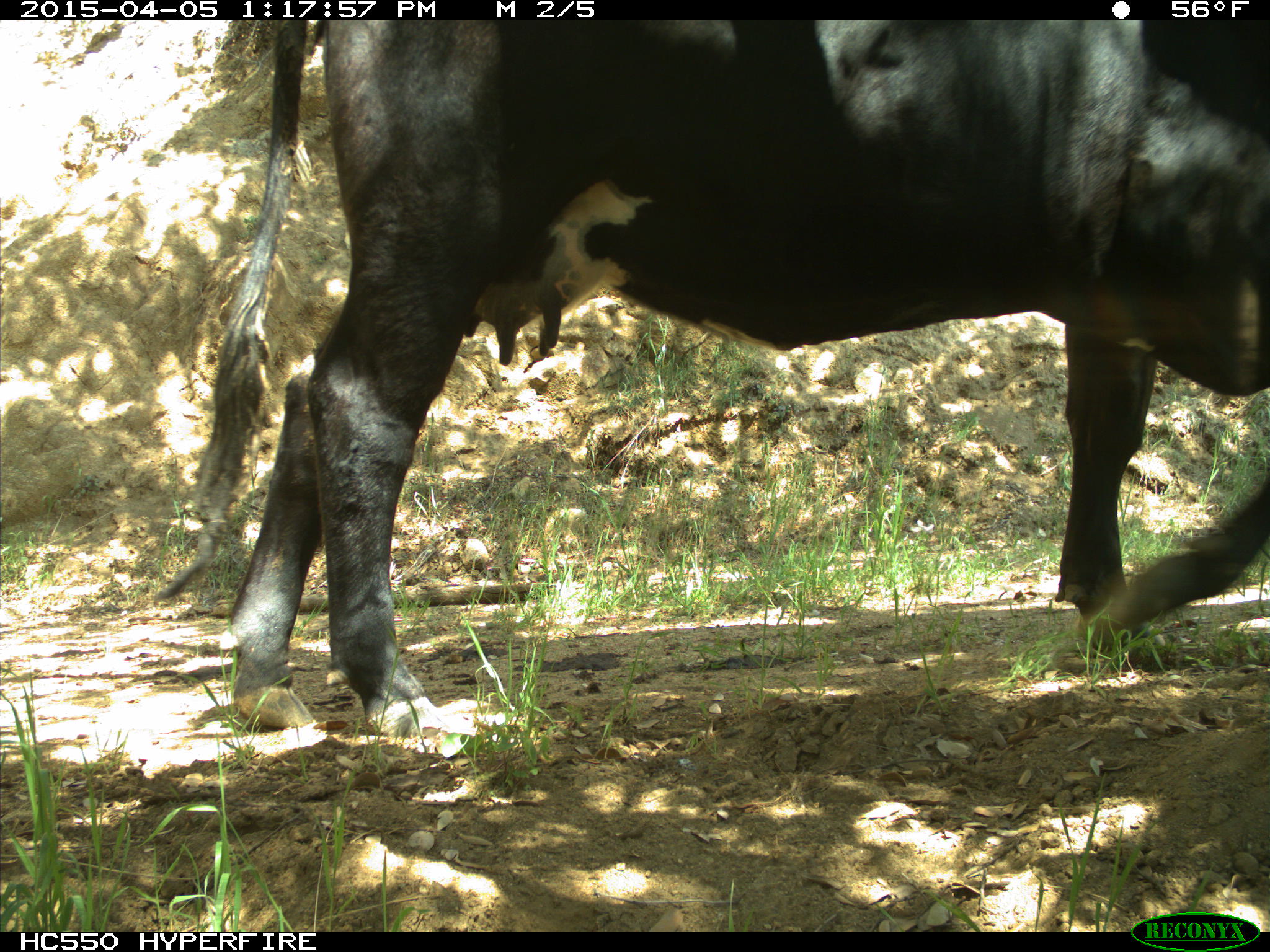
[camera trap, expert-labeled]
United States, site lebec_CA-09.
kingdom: Animalia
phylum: Chordata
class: Mammalia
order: Artiodactyla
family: Bovidae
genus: Bos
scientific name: Bos taurus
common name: domestic cow